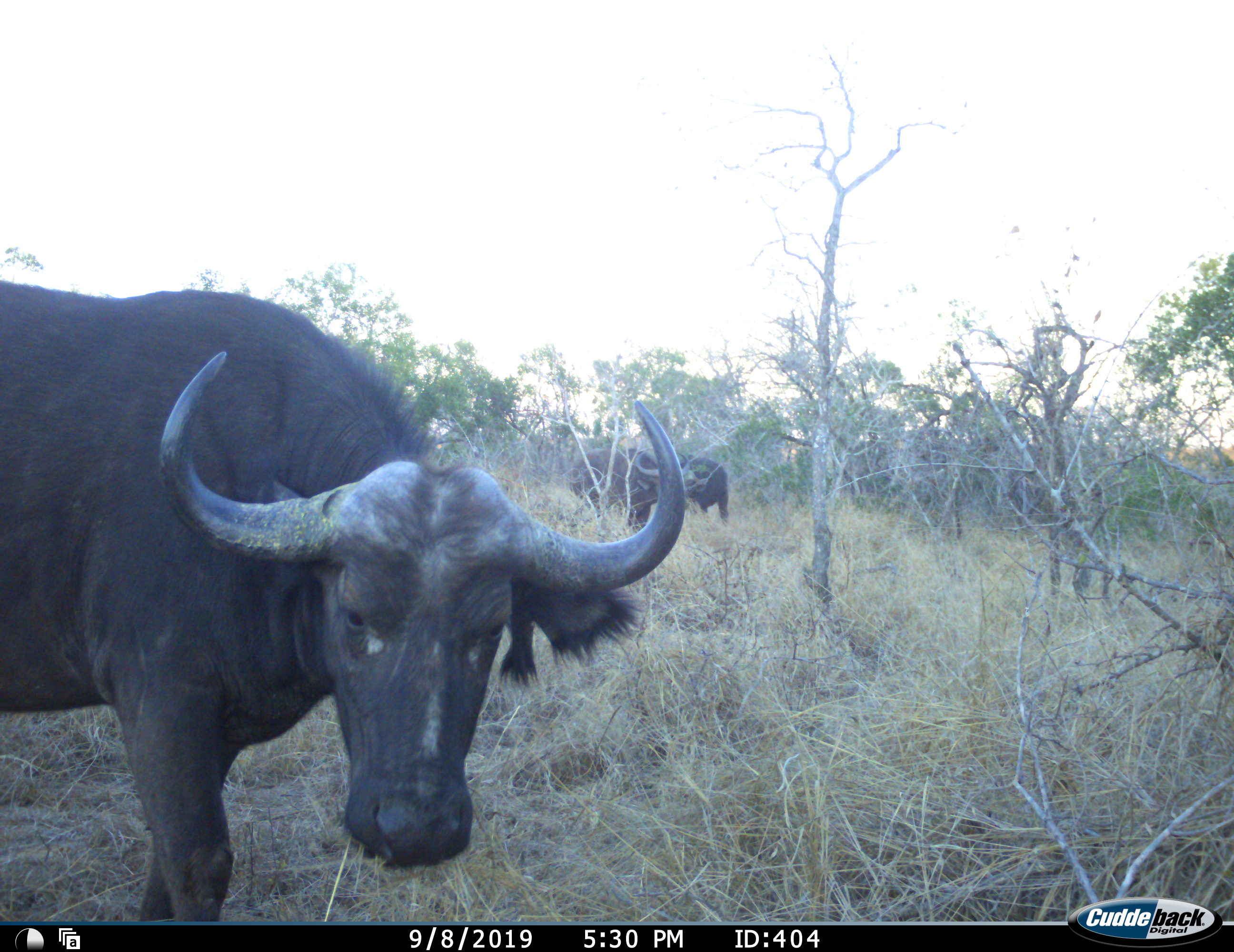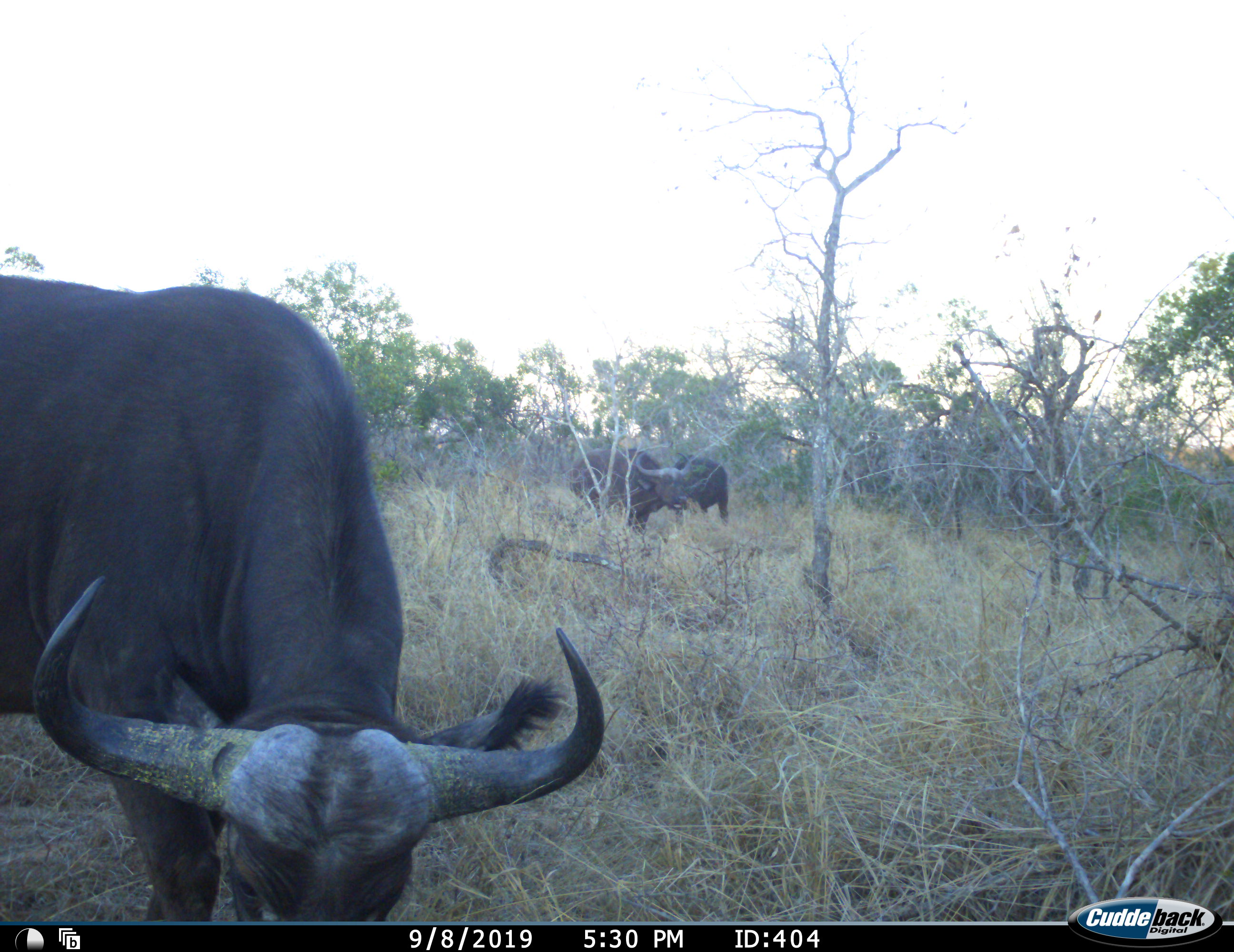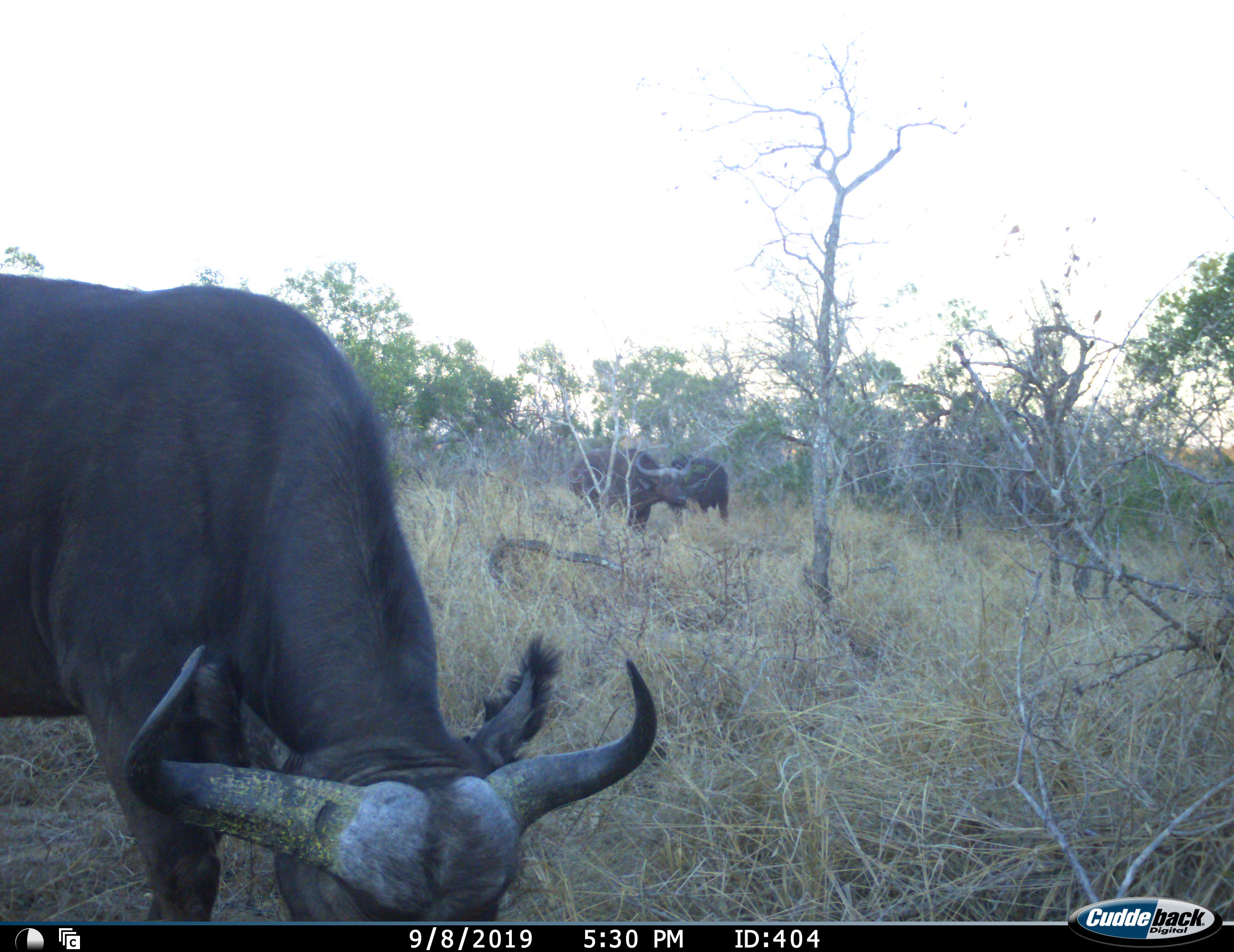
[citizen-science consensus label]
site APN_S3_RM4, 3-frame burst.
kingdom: Animalia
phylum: Chordata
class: Mammalia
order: Artiodactyla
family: Bovidae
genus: Syncerus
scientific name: Syncerus caffer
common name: african buffalo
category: buffalo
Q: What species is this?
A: Buffalo (african buffalo) (Syncerus caffer).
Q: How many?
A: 3.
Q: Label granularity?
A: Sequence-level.